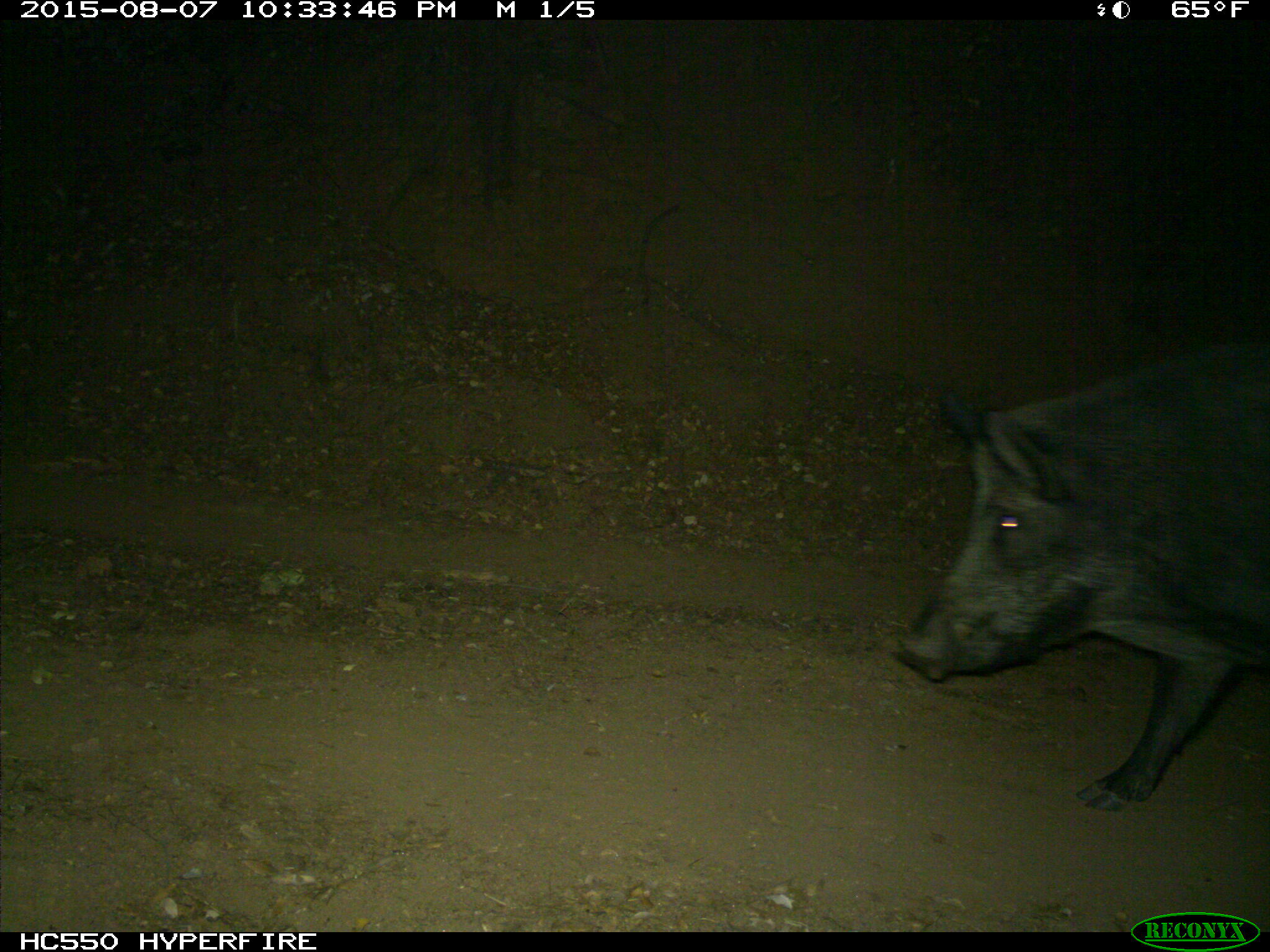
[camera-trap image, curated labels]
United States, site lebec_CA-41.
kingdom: Animalia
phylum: Chordata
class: Mammalia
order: Artiodactyla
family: Suidae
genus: Sus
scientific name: Sus scrofa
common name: wild boar